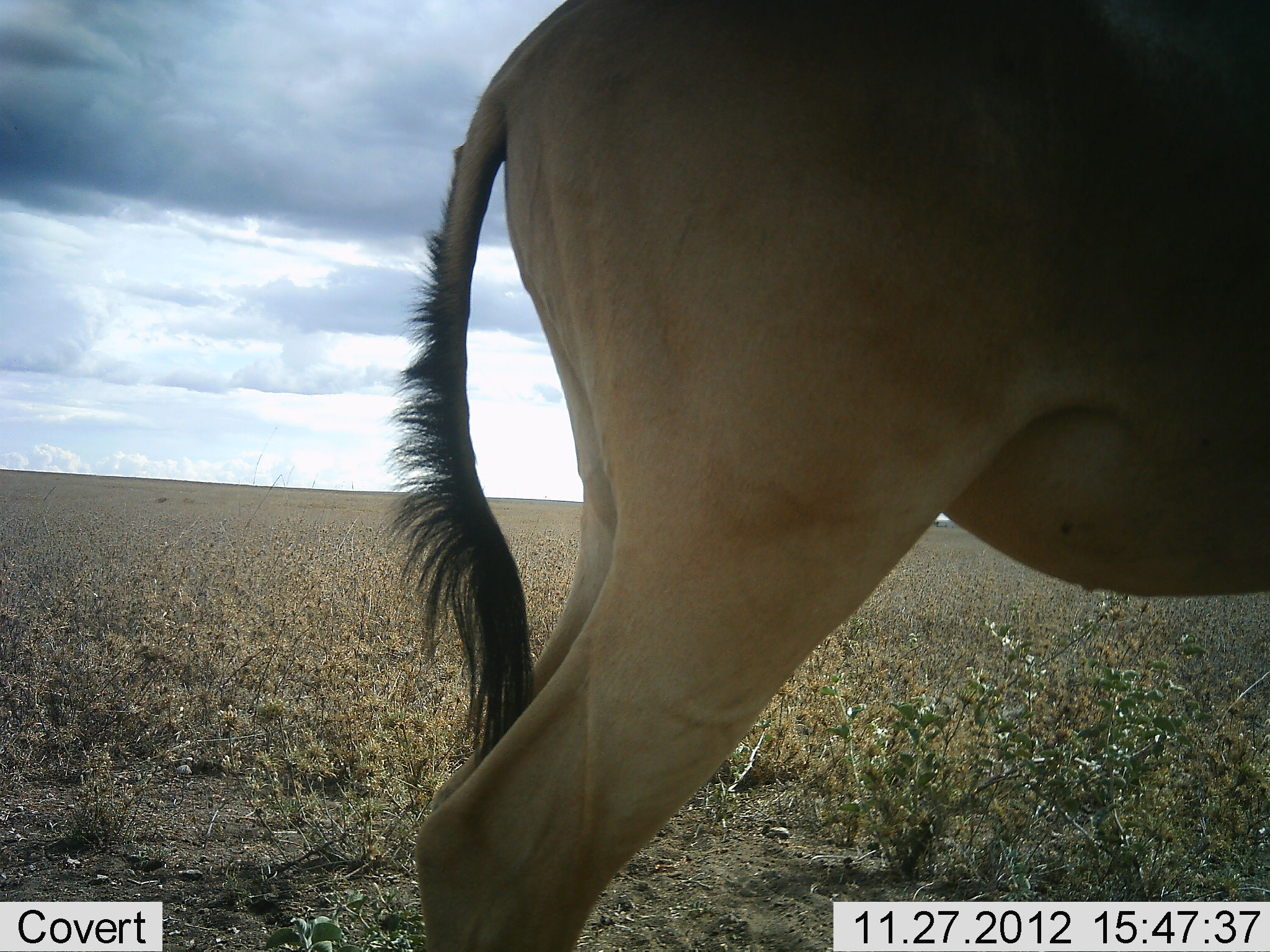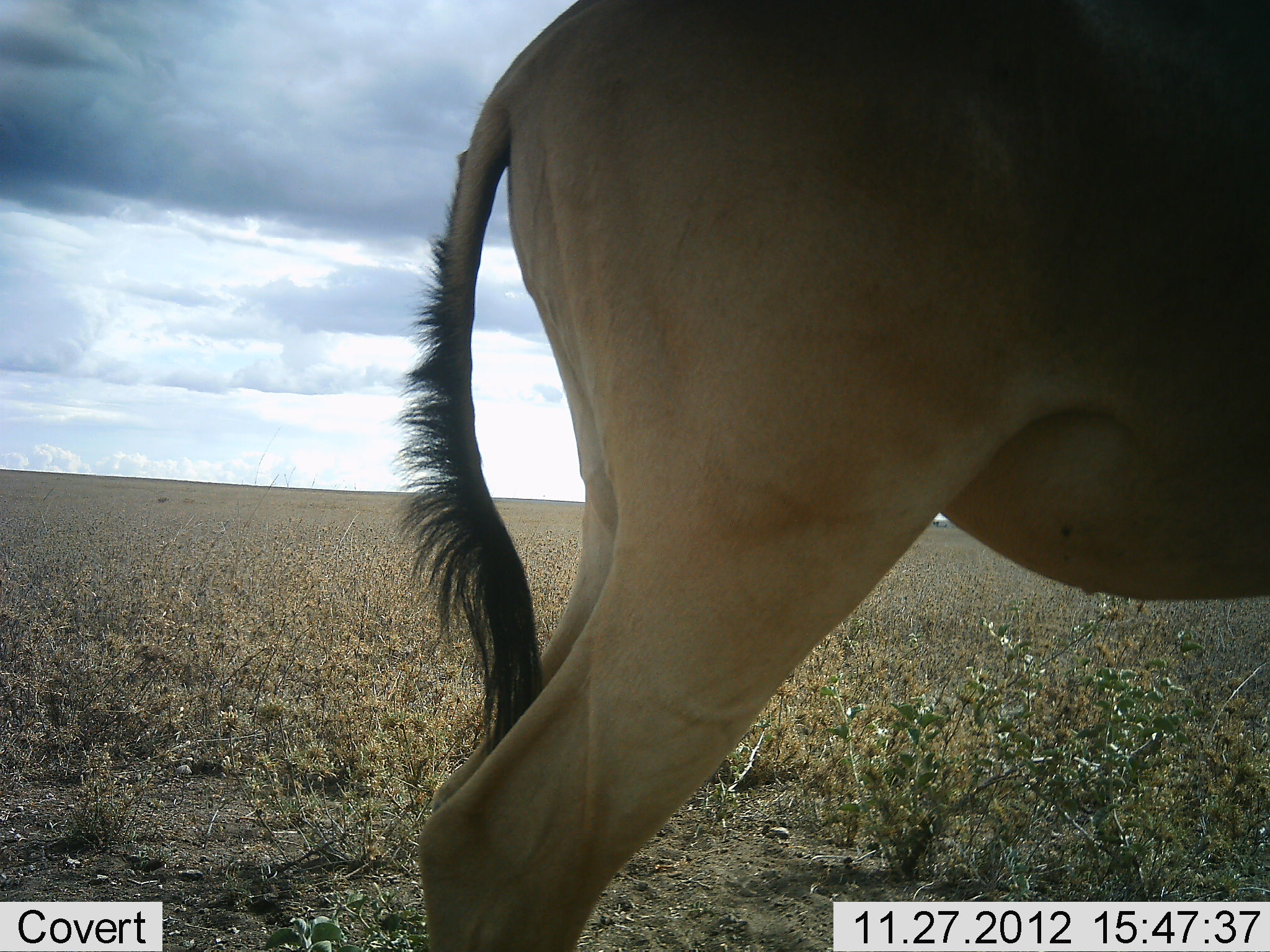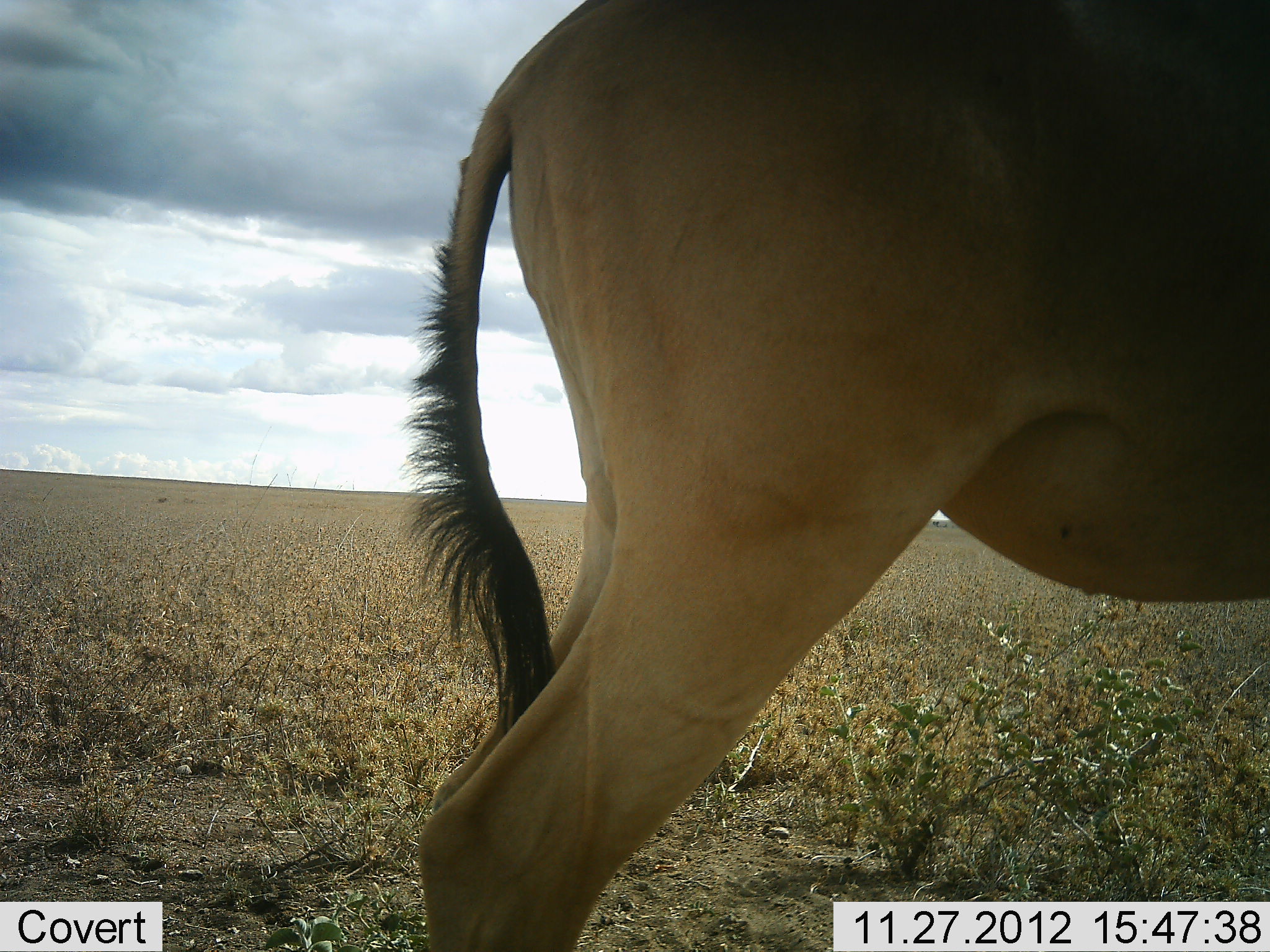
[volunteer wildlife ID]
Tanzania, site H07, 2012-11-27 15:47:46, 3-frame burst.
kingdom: Animalia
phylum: Chordata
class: Mammalia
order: Artiodactyla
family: Bovidae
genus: Alcelaphus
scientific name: Alcelaphus buselaphus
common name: hartebeest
Hartebeest (Alcelaphus buselaphus), count 1. Behavior (volunteer vote fractions): standing 100%, resting 0%, moving 0%, interacting 0%. Young present (vote fraction): 0%. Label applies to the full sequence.